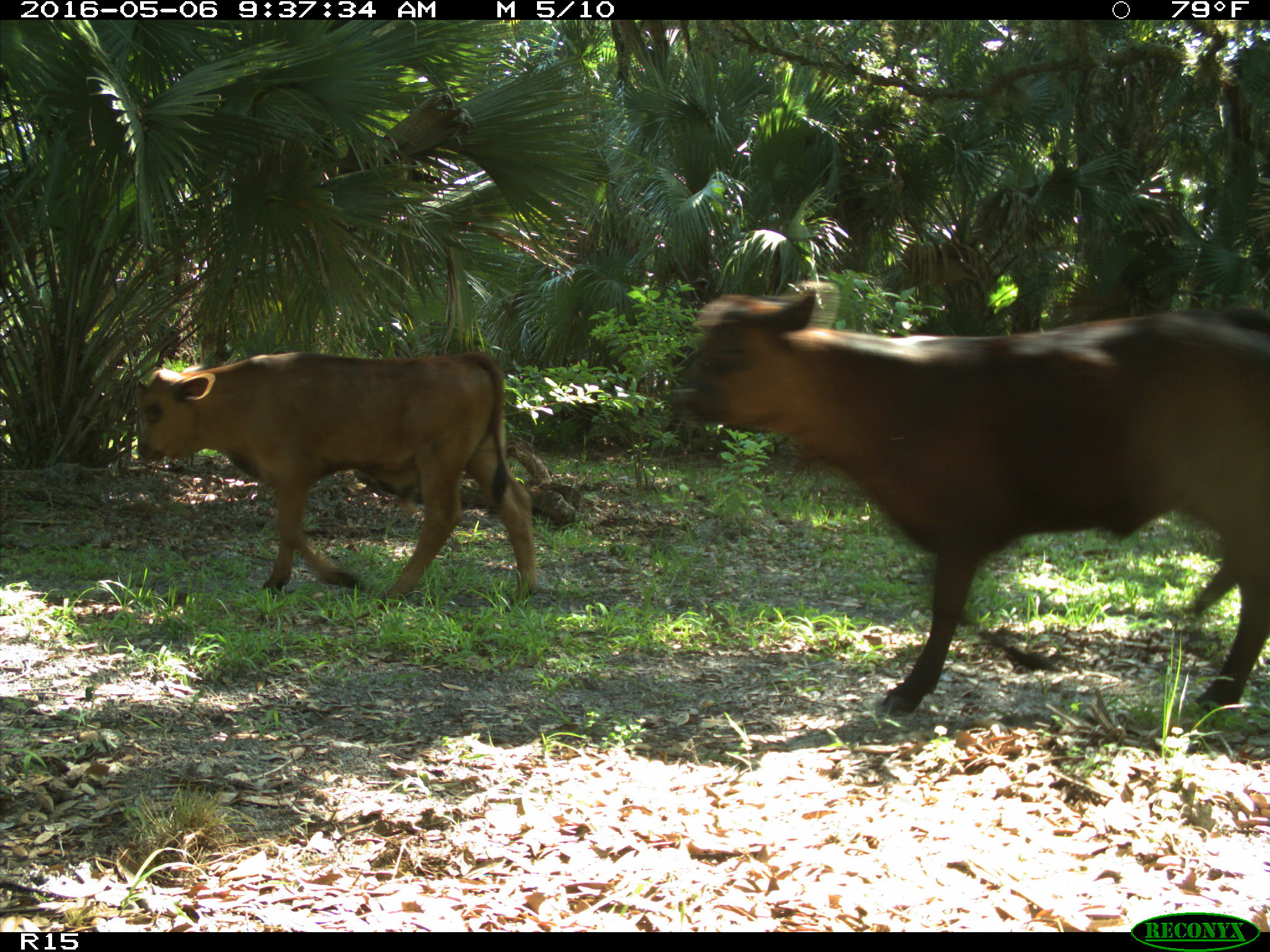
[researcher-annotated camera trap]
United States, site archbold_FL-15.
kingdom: Animalia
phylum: Chordata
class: Mammalia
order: Artiodactyla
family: Bovidae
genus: Bos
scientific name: Bos taurus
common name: domestic cow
Bos taurus (domestic cow).